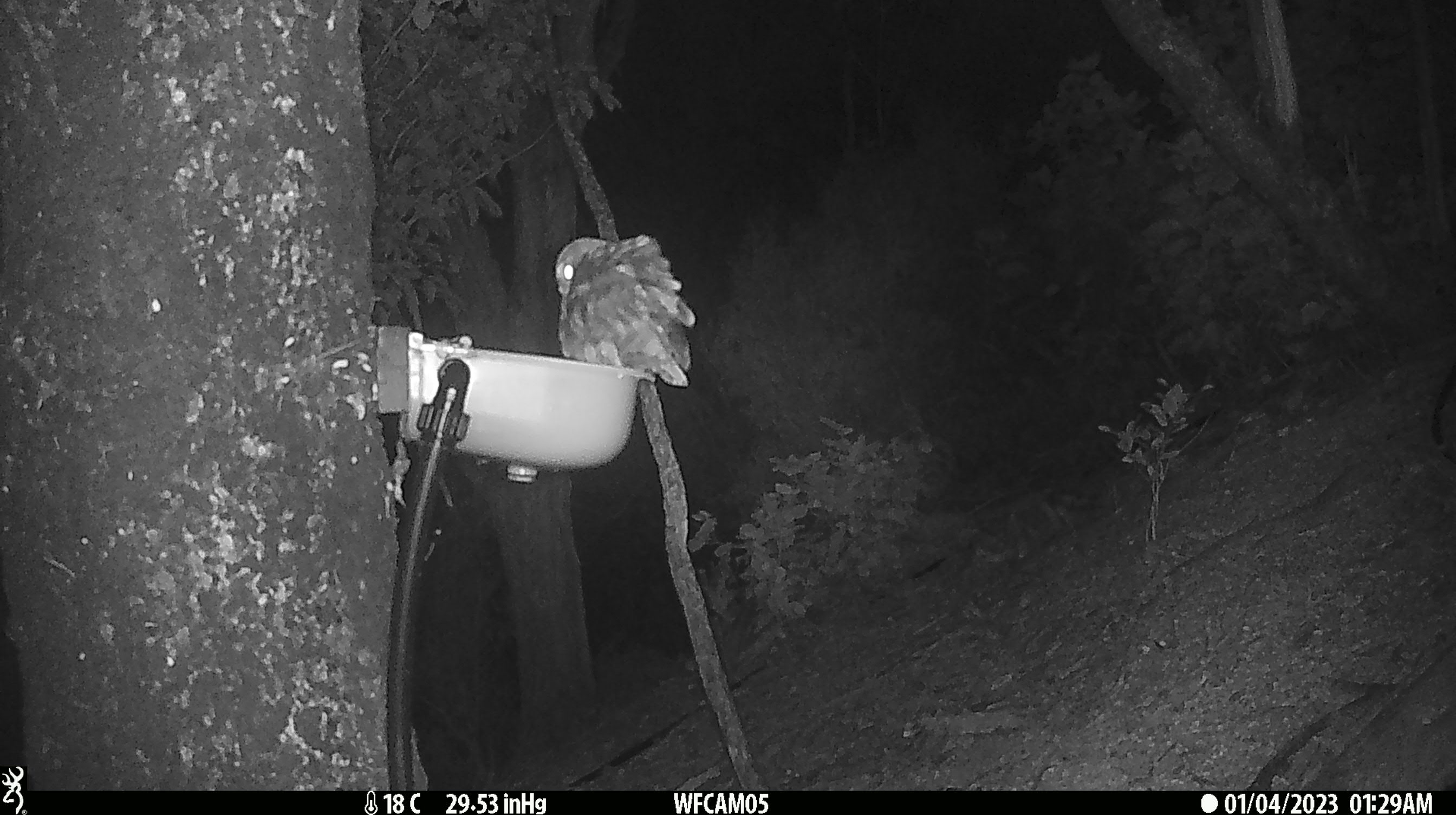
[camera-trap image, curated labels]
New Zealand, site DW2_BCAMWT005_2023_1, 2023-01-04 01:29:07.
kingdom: Animalia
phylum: Chordata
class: Aves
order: Strigiformes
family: Strigidae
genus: Ninox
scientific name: Ninox novaeseelandiae novaeseelandiae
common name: morepork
Morepork (Ninox novaeseelandiae novaeseelandiae).